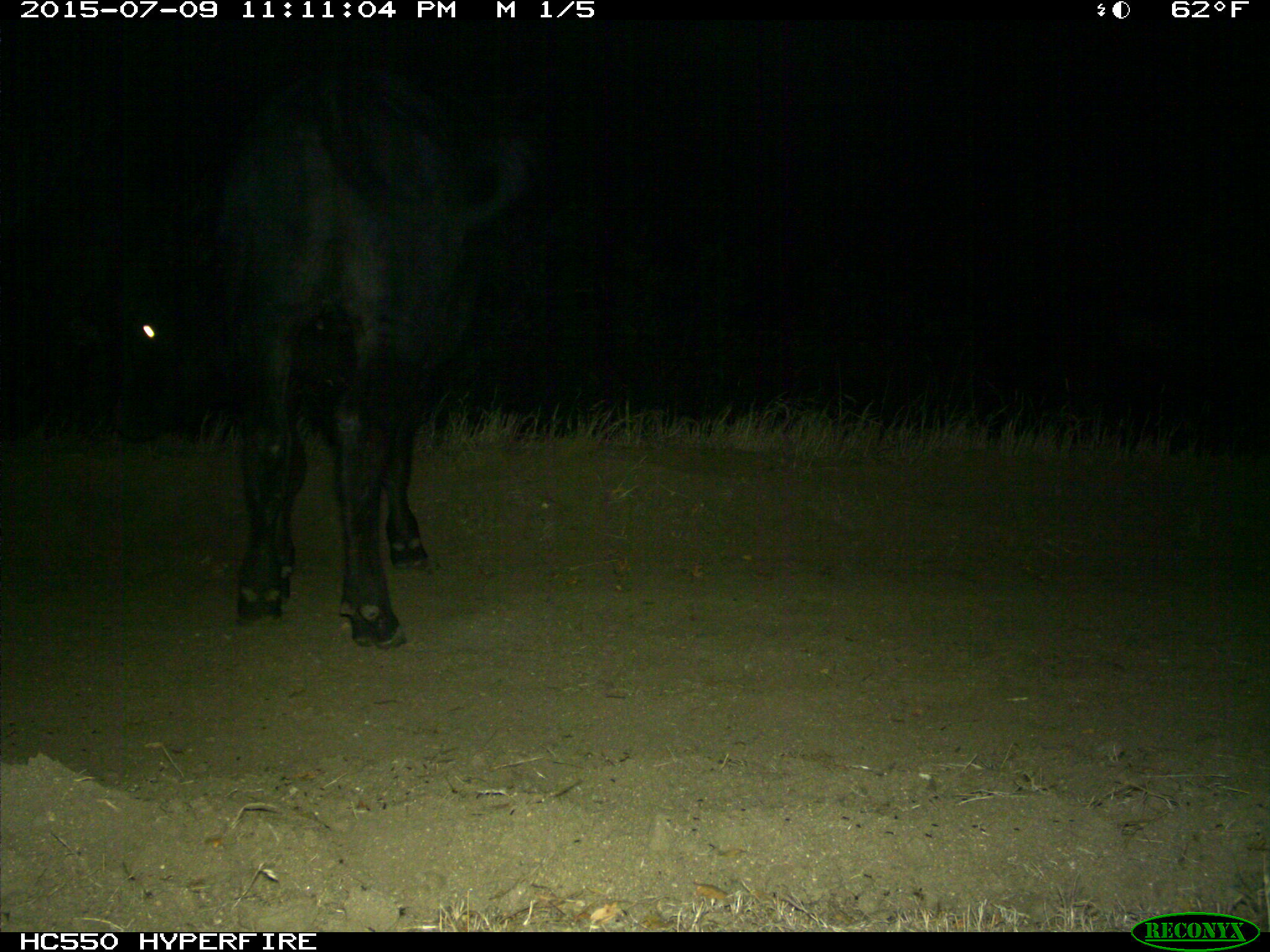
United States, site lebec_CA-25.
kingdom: Animalia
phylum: Chordata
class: Mammalia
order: Artiodactyla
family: Bovidae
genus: Bos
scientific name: Bos taurus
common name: domestic cow